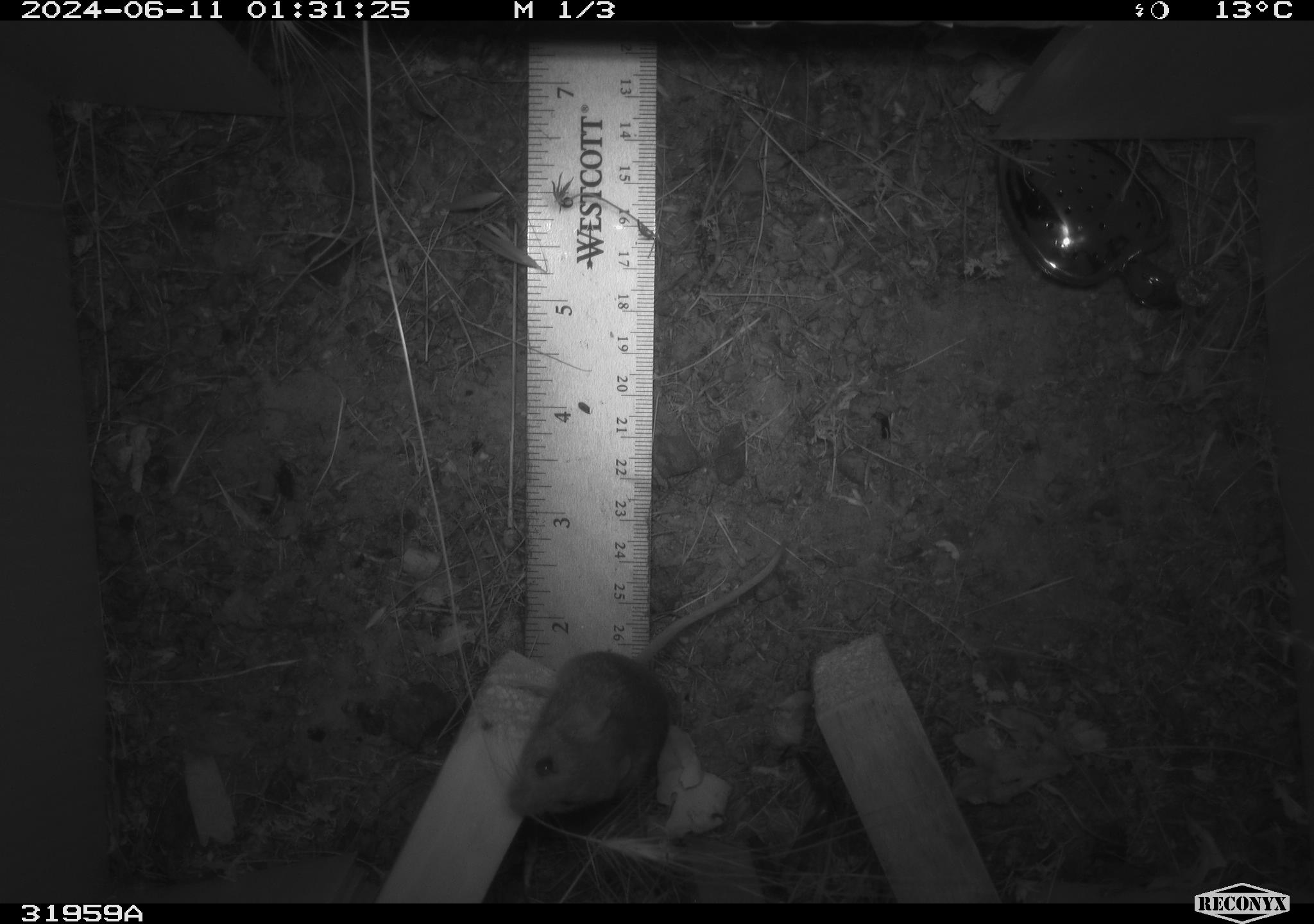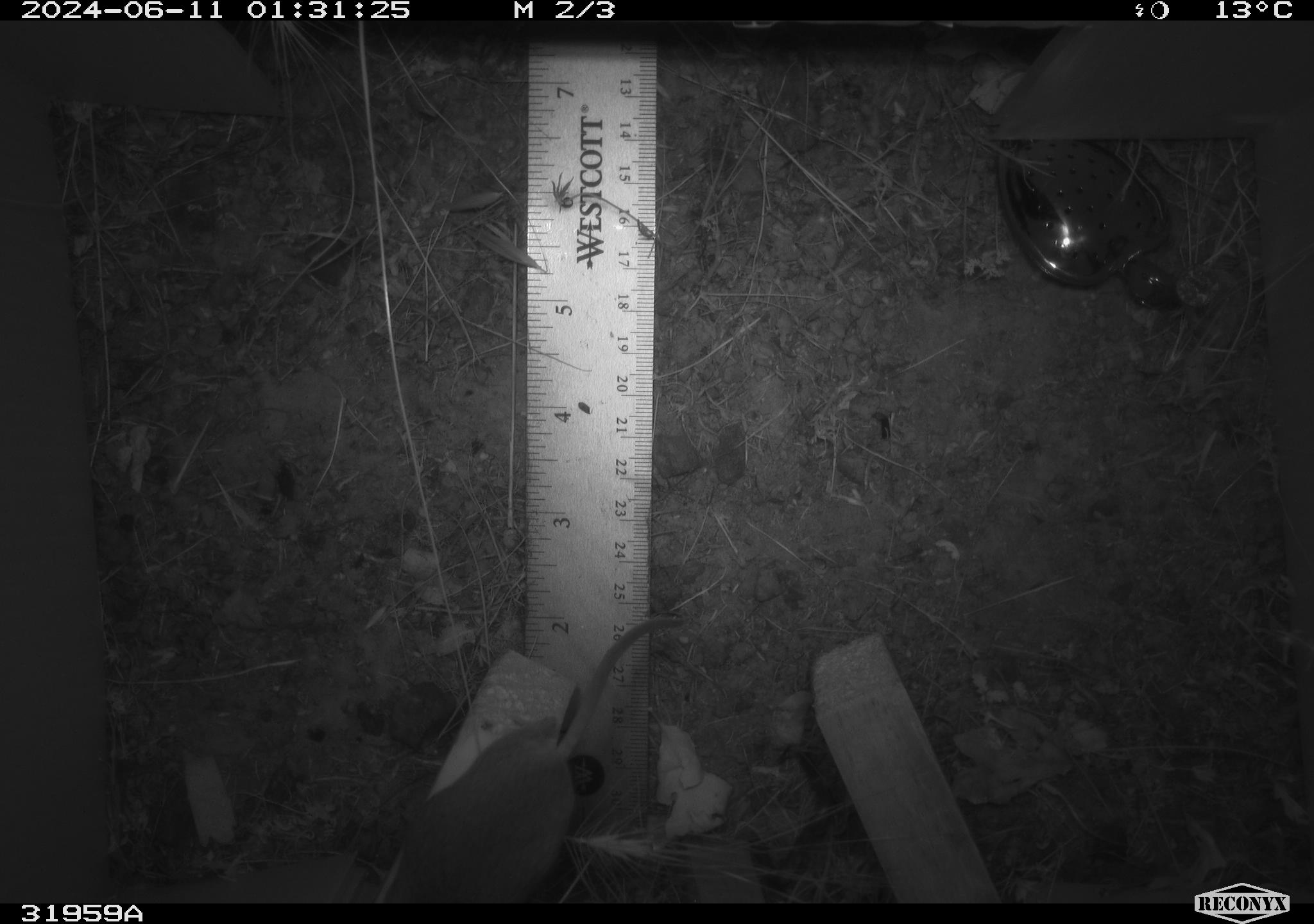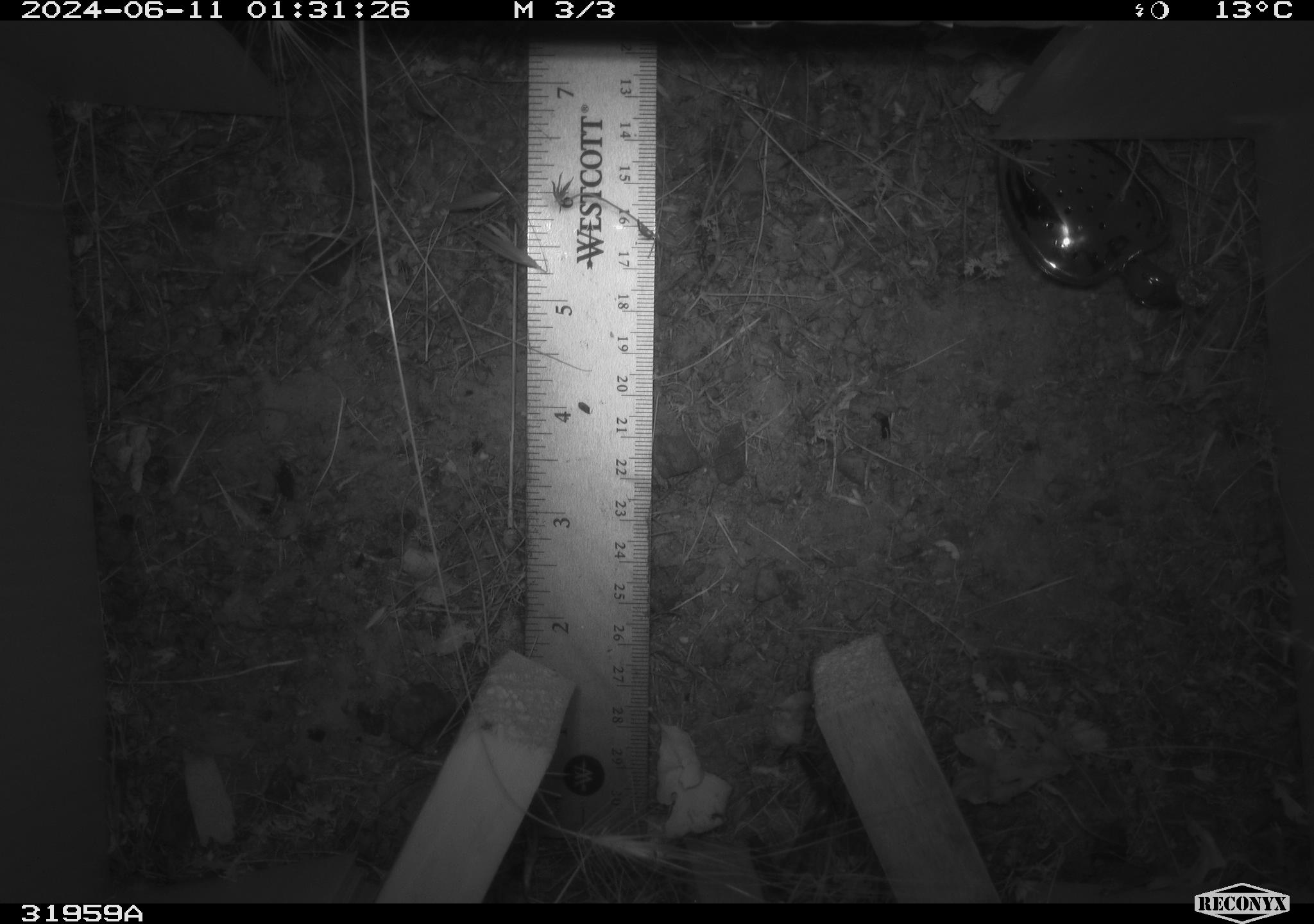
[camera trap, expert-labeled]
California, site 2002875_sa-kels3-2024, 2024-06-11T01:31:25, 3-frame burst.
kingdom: Animalia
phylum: Chordata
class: Mammalia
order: Rodentia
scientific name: Rodentia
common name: rodent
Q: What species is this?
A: Rodent (Rodentia).